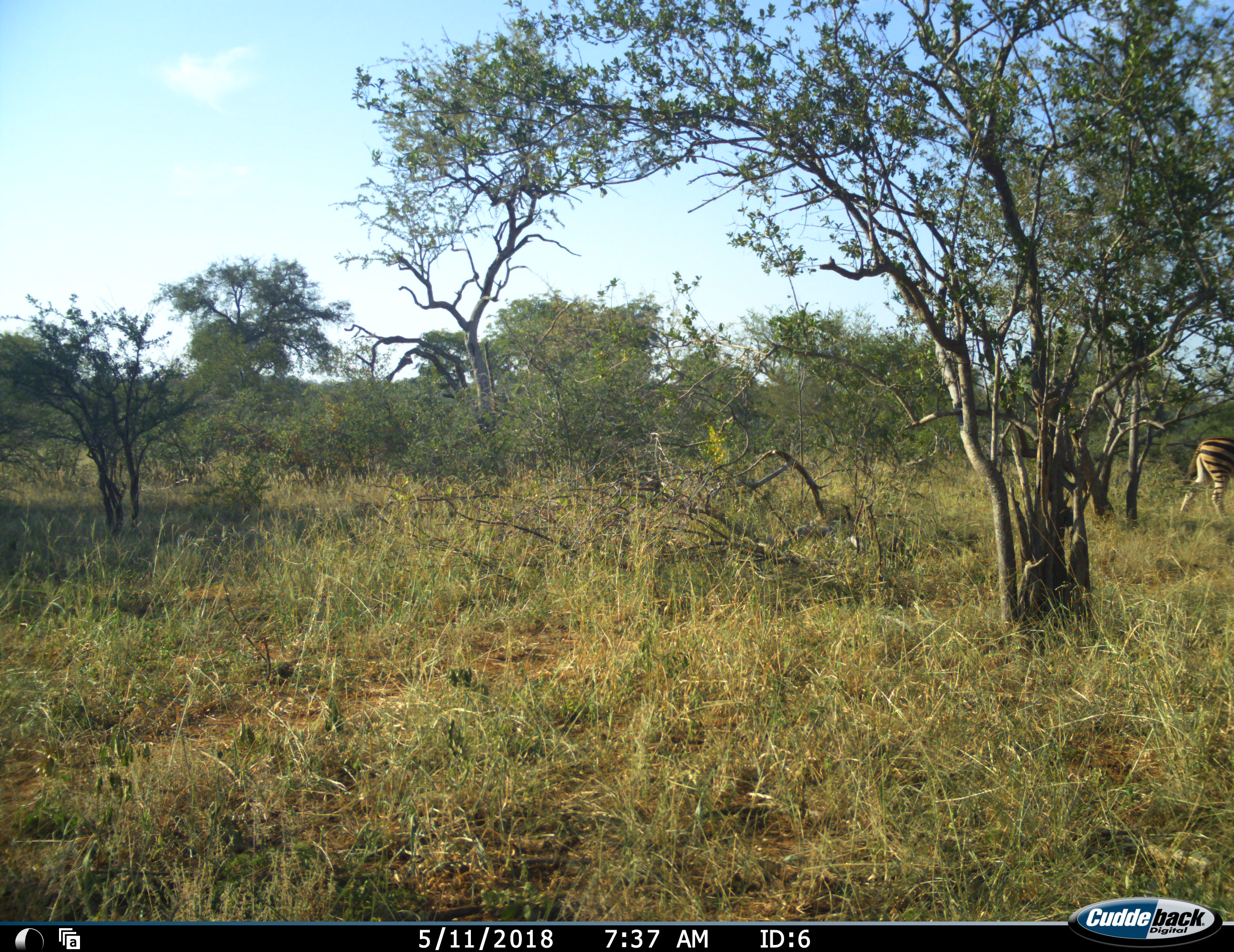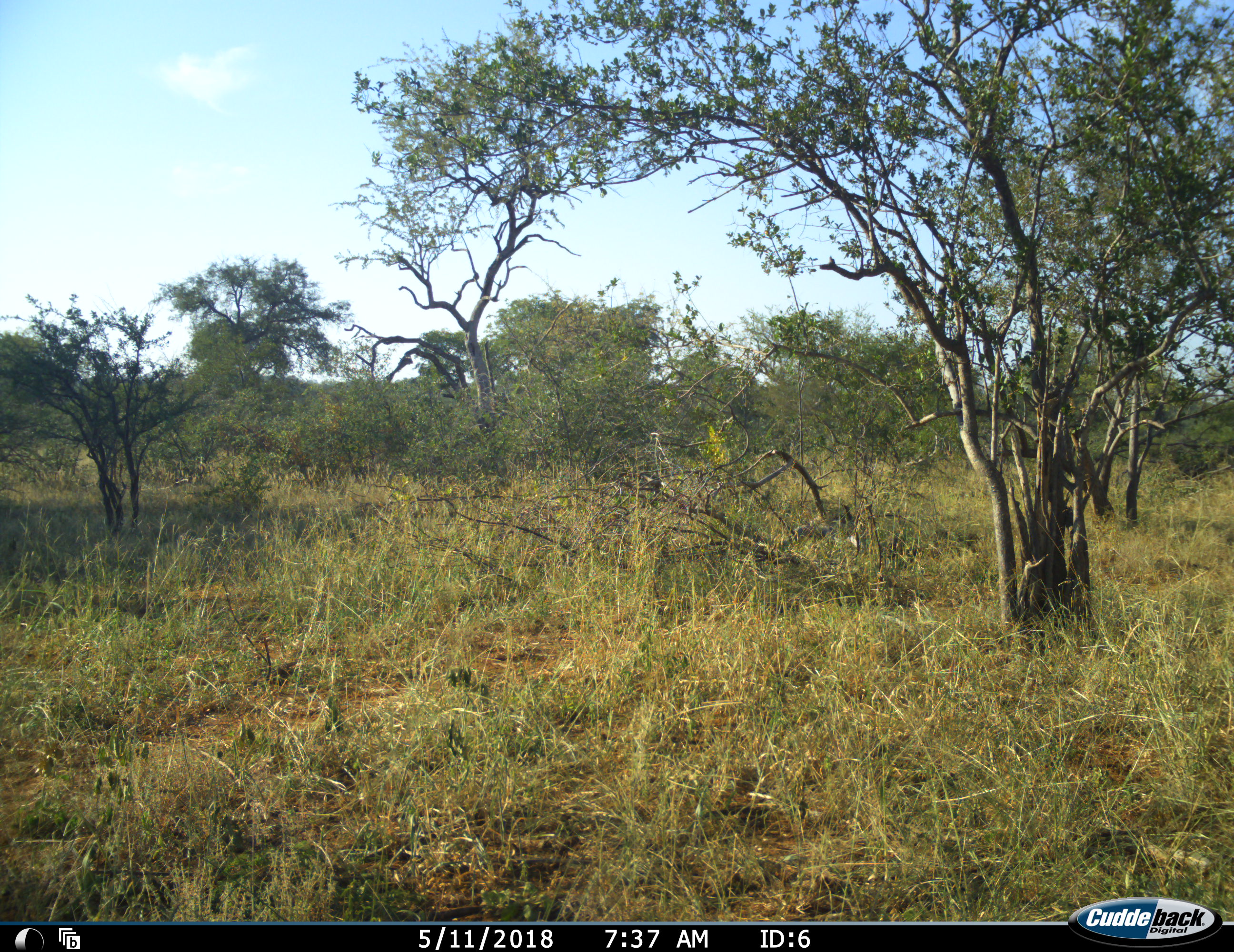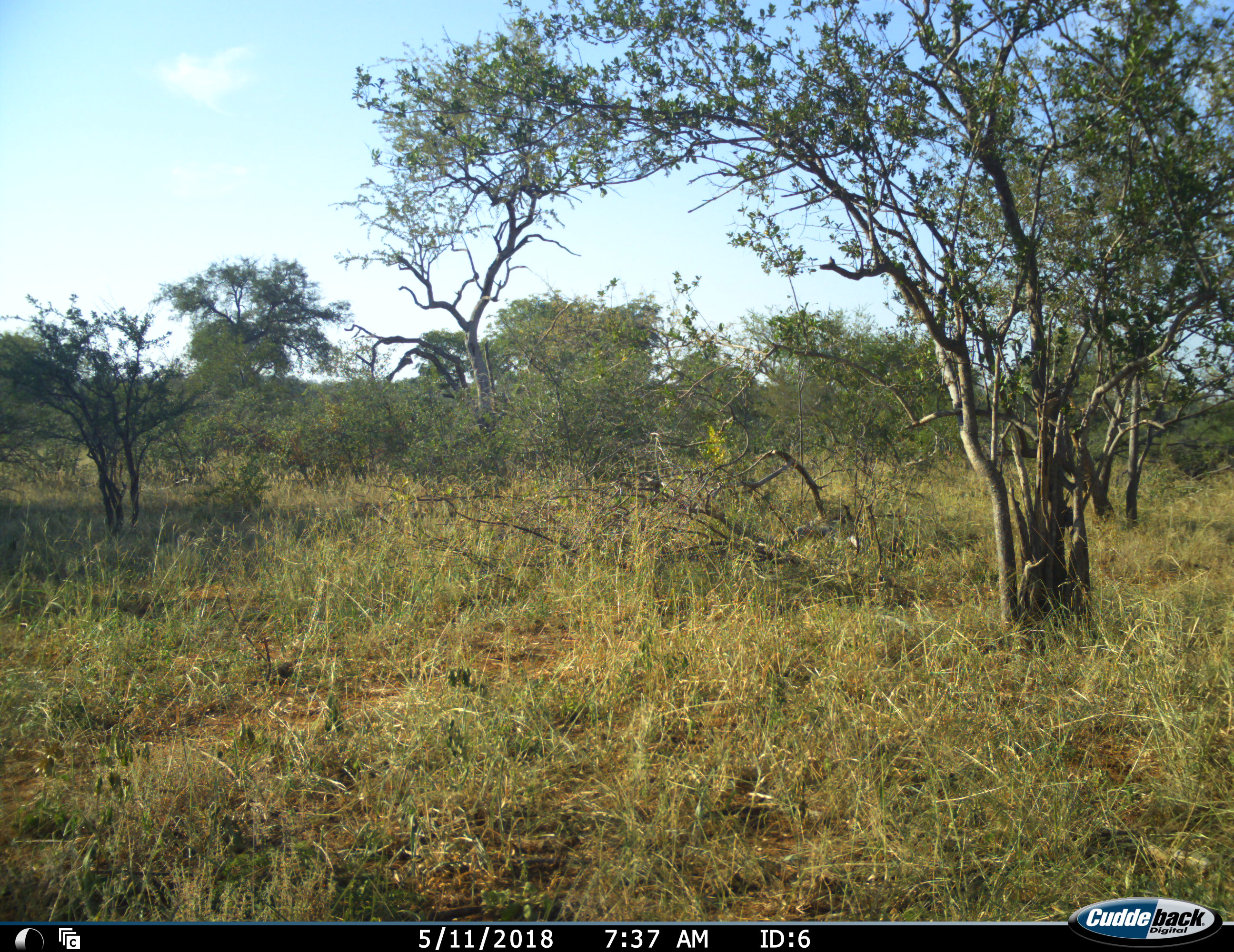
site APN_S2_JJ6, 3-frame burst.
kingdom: Animalia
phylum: Chordata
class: Mammalia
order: Perissodactyla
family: Equidae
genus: Equus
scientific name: Equus quagga burchellii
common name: burchell's zebra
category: zebraburchells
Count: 1.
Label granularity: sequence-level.